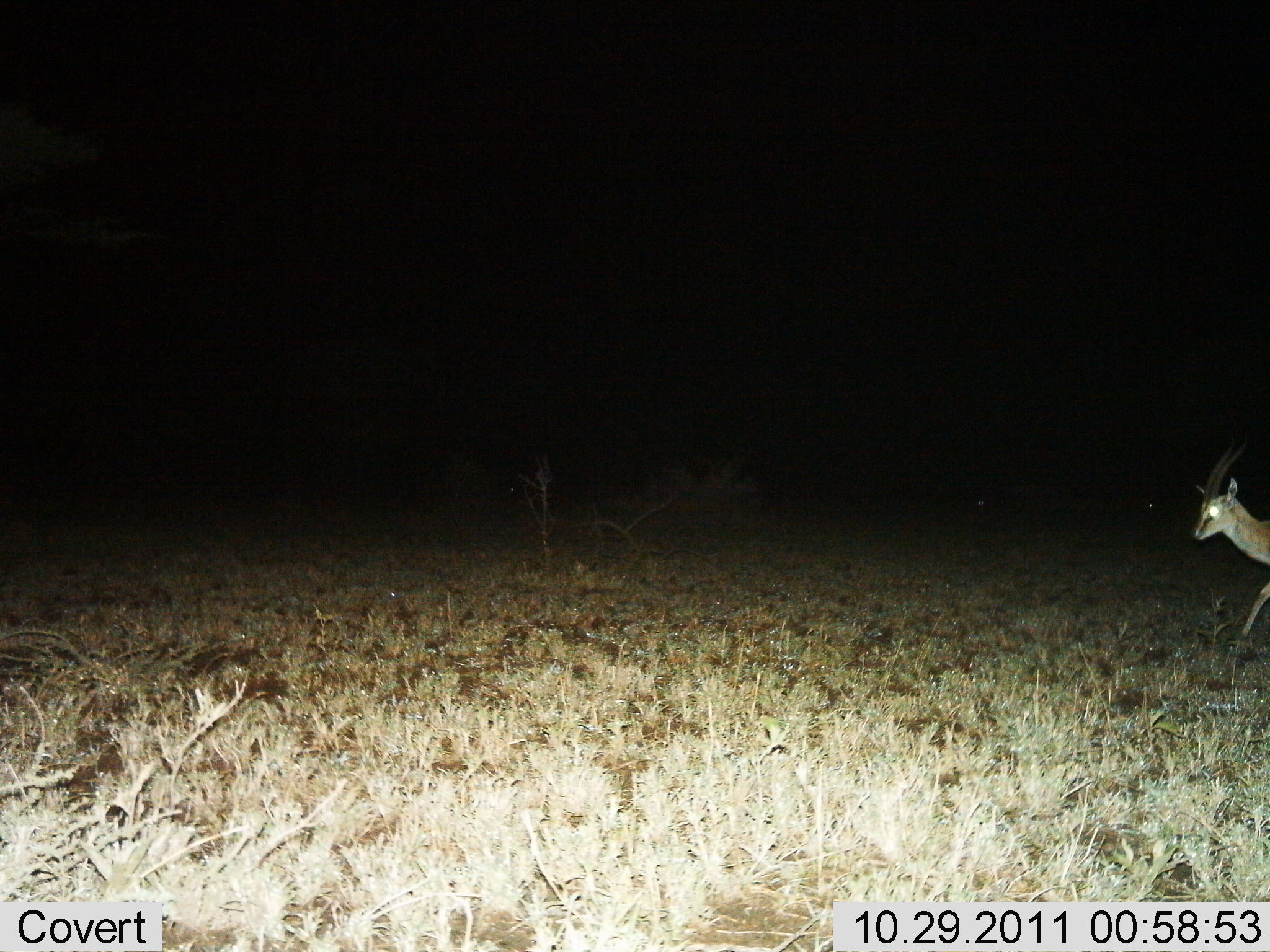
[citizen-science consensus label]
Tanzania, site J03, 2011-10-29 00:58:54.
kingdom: Animalia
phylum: Chordata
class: Mammalia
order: Artiodactyla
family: Bovidae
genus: Eudorcas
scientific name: Eudorcas thomsonii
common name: thomson's gazelle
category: gazellethomsons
Gazellethomsons (thomson's gazelle) (Eudorcas thomsonii), count 1. Behavior (volunteer vote fractions): standing 29%, resting 0%, moving 71%, interacting 0%. Young present (vote fraction): 0%. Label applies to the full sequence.